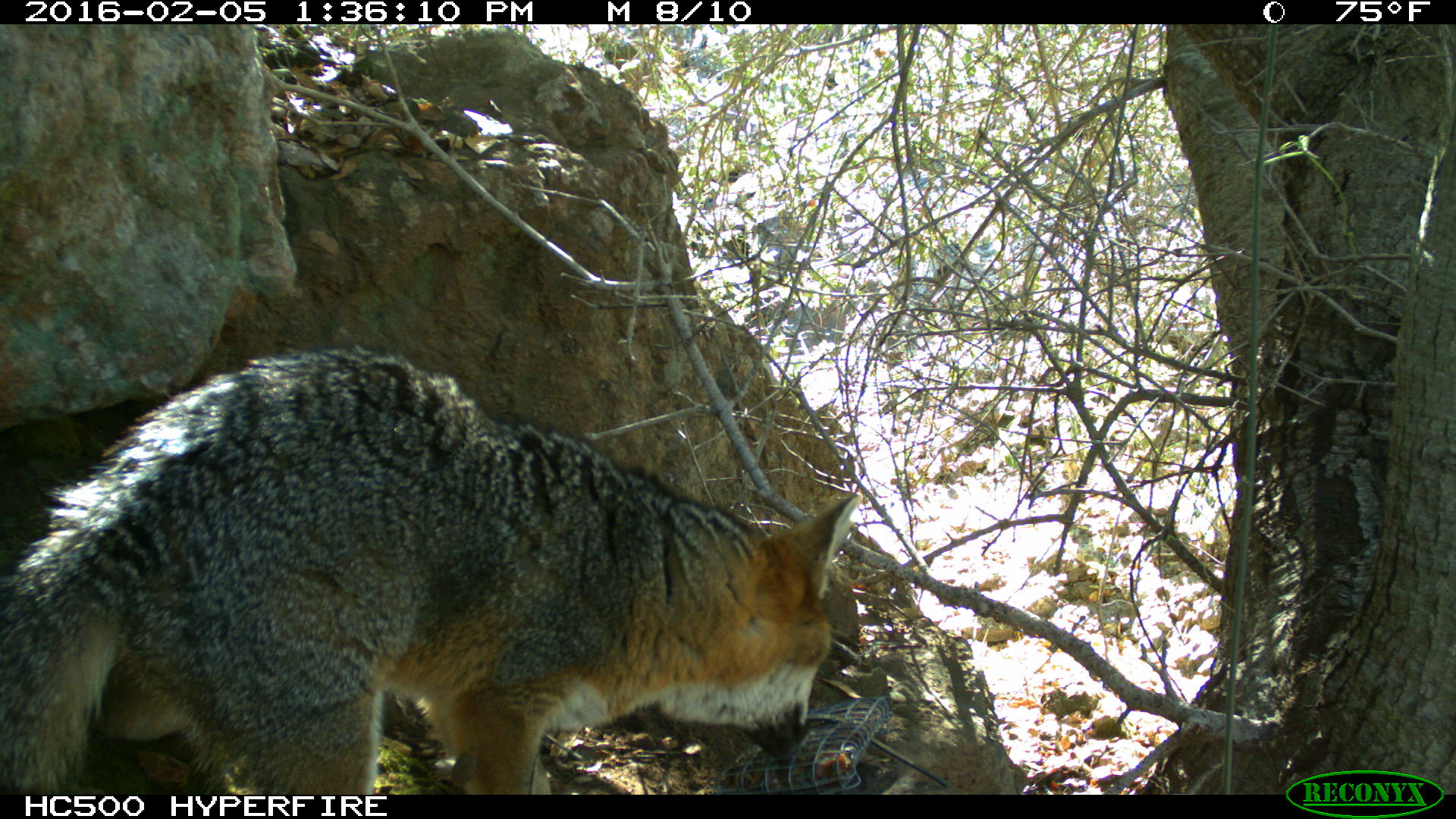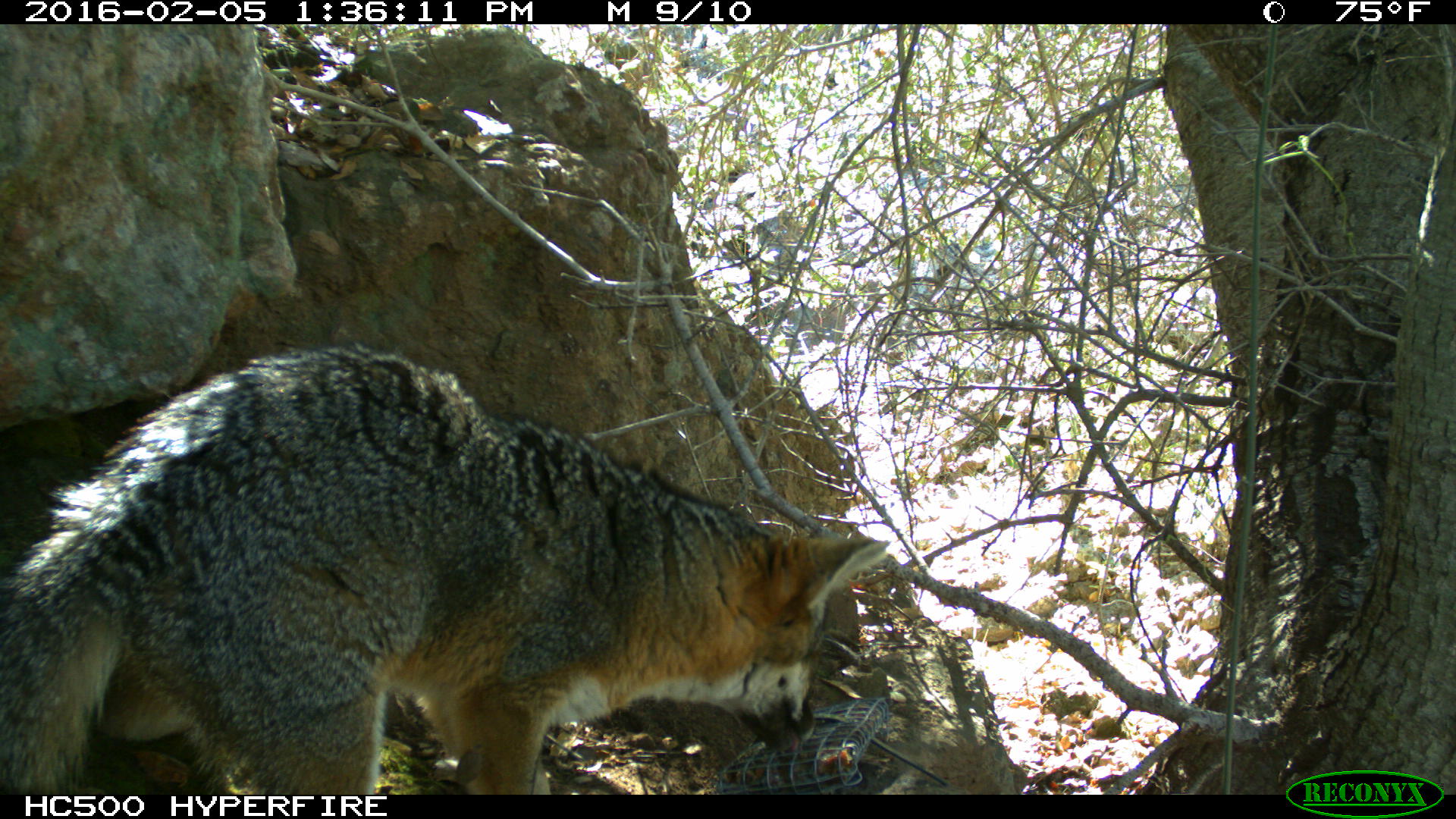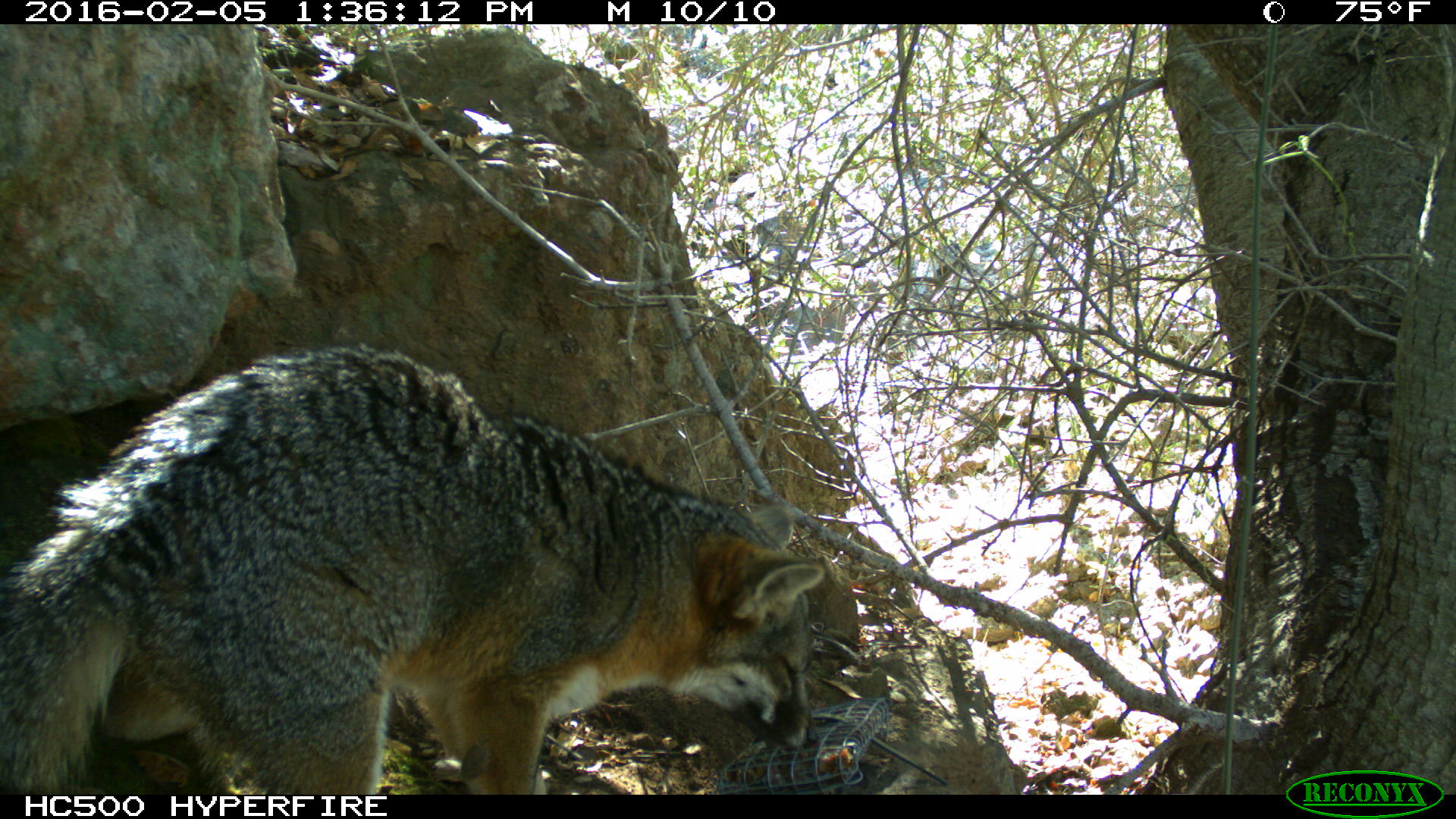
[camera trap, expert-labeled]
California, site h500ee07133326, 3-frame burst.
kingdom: Animalia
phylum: Chordata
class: Mammalia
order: Carnivora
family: Canidae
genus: Urocyon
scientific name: Urocyon littoralis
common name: island fox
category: fox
Fox (island fox) (Urocyon littoralis).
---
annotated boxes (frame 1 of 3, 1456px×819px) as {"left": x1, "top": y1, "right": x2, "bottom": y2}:
fox: {"left": 0, "top": 346, "right": 858, "bottom": 794}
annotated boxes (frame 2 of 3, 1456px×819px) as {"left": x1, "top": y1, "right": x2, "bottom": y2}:
fox: {"left": 0, "top": 342, "right": 886, "bottom": 794}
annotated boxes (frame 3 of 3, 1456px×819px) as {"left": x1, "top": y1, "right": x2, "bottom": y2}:
fox: {"left": 0, "top": 344, "right": 829, "bottom": 794}